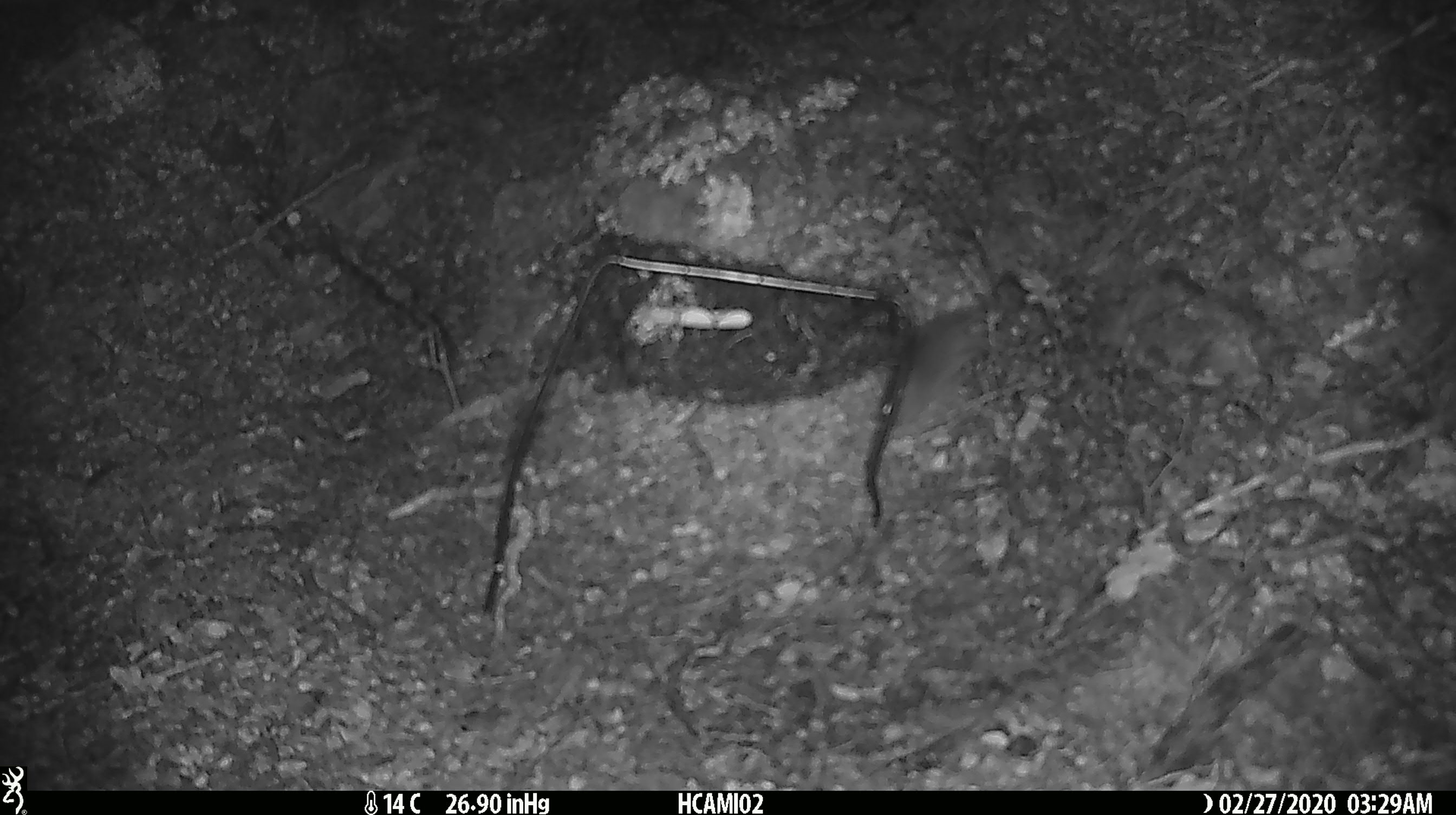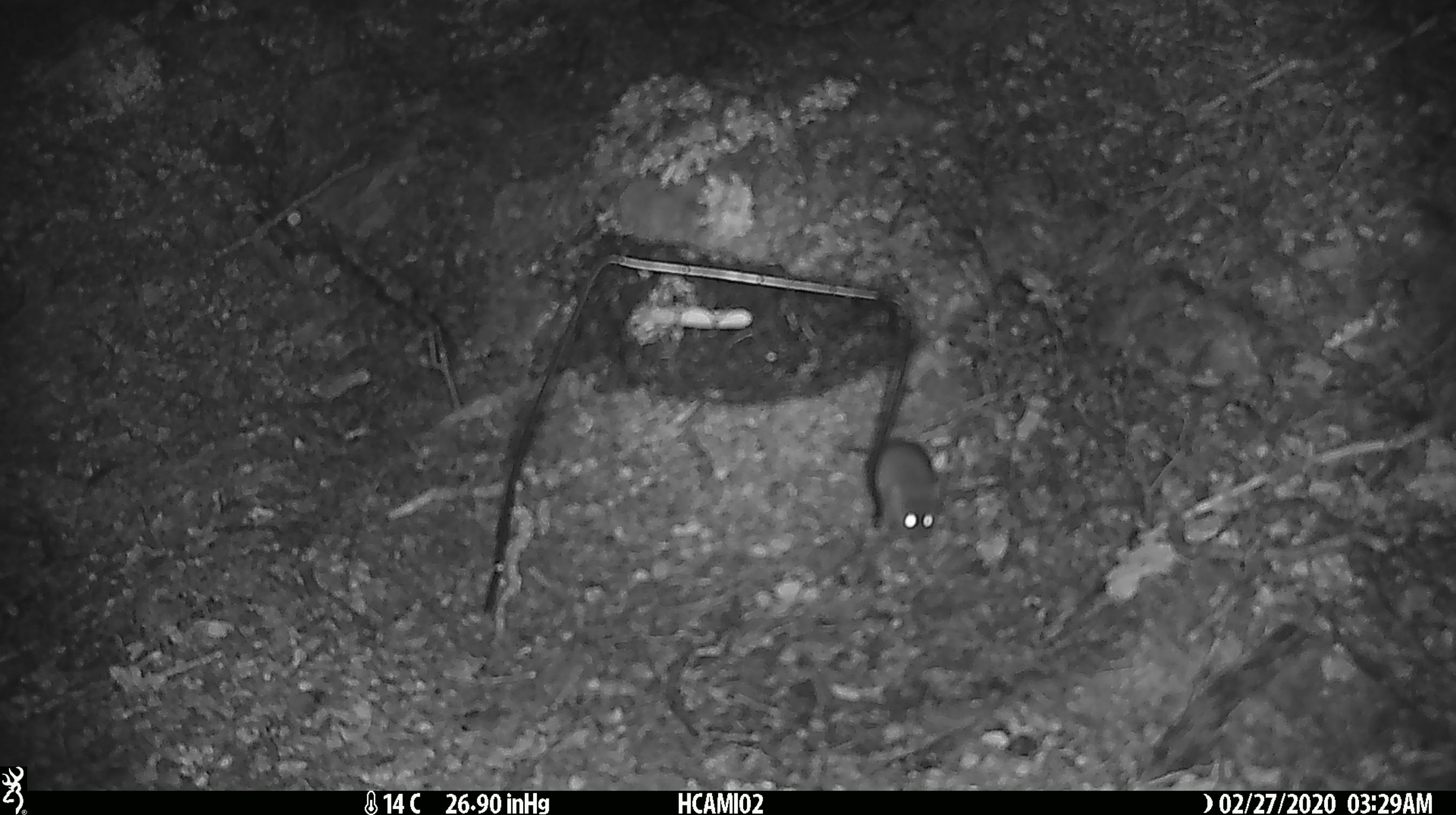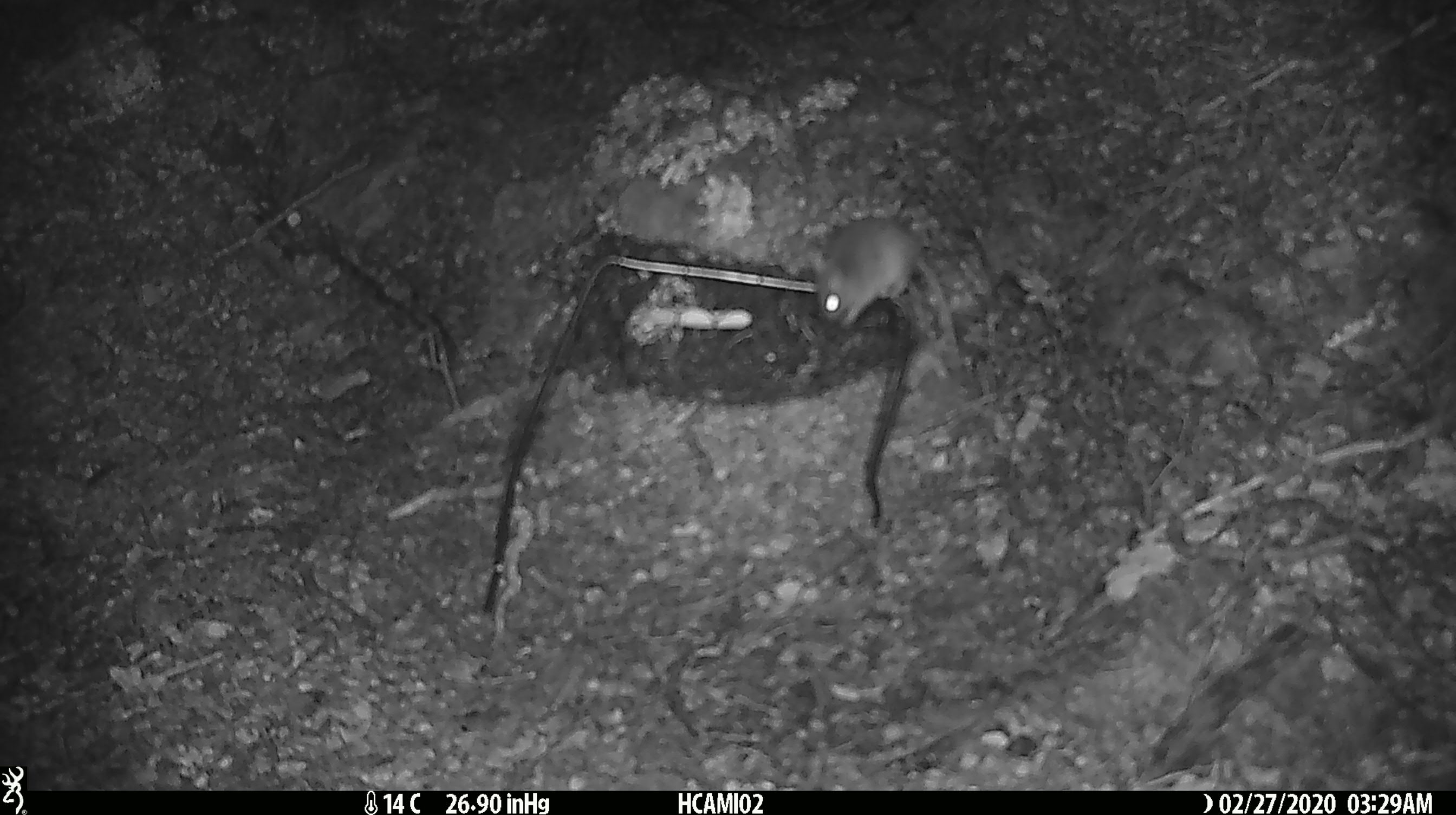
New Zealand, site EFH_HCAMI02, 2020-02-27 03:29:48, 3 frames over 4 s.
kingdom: Animalia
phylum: Chordata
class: Mammalia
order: Rodentia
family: Muridae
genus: Mus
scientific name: Mus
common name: mouse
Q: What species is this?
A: Mouse (Mus).